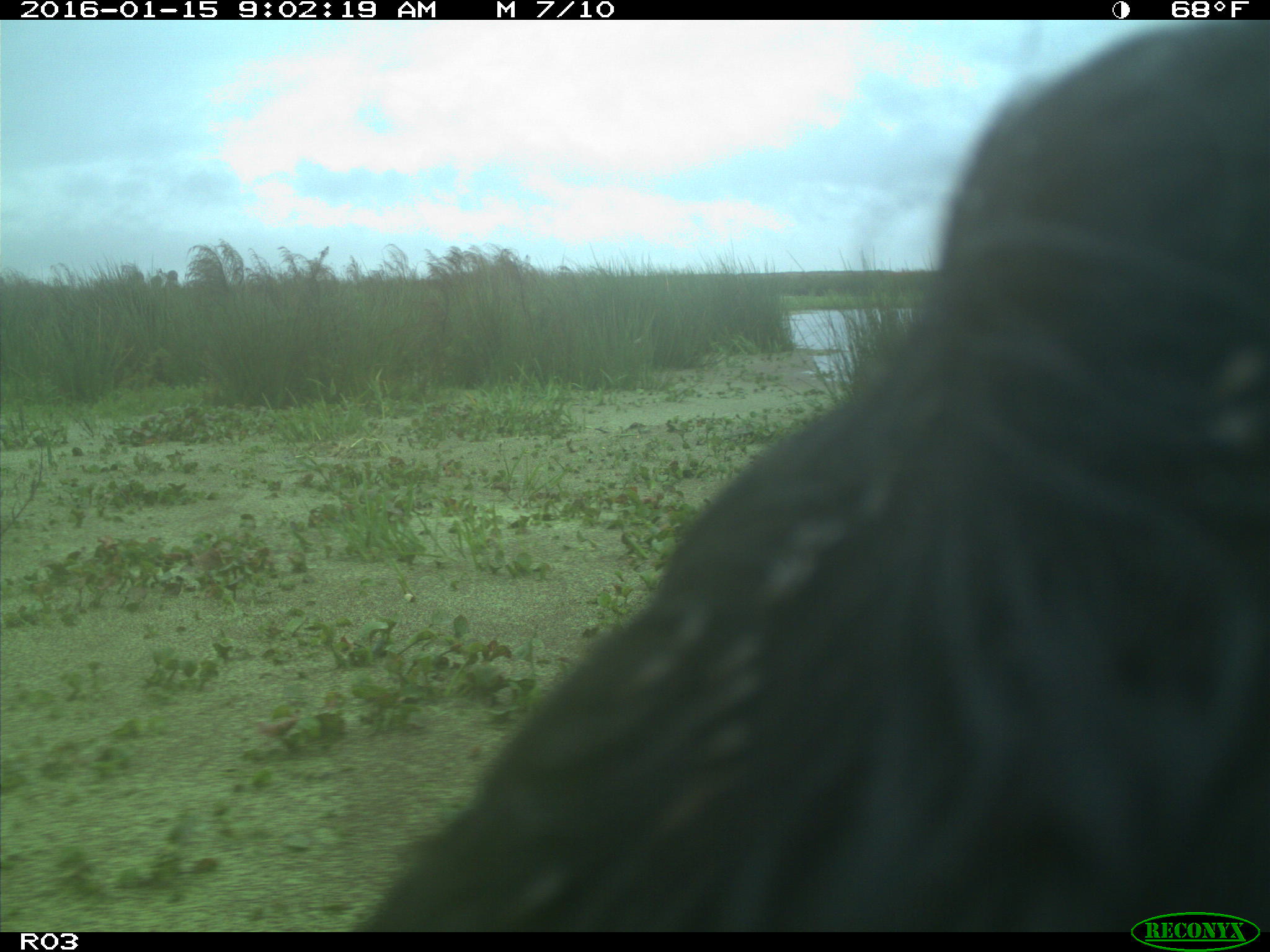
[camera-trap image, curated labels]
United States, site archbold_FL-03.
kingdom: Animalia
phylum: Chordata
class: Mammalia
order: Artiodactyla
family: Bovidae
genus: Bos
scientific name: Bos taurus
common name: domestic cow